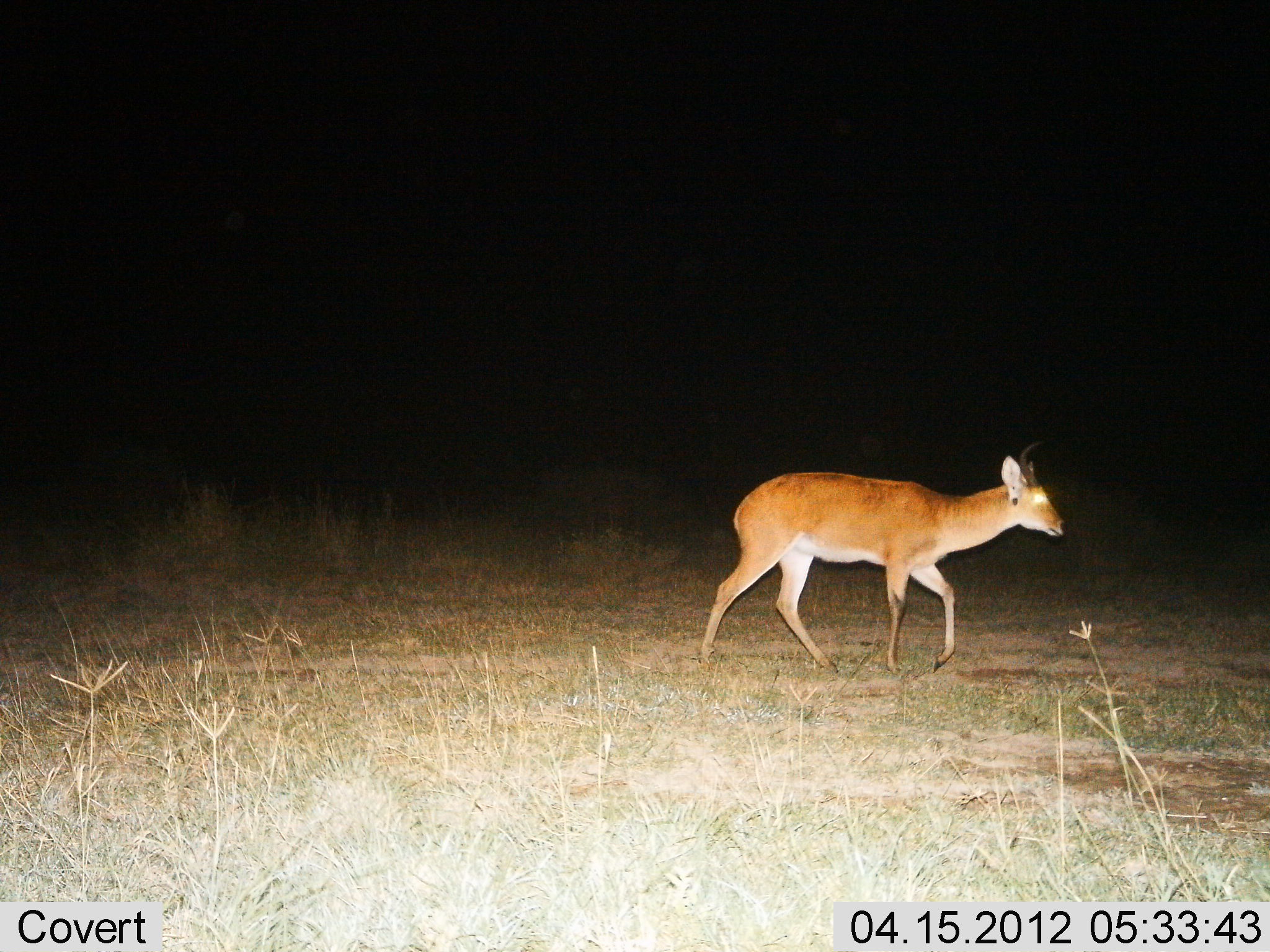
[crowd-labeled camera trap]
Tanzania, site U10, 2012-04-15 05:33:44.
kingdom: Animalia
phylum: Chordata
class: Mammalia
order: Artiodactyla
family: Bovidae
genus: Redunca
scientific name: Redunca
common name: reedbuck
Reedbuck (Redunca), count 1. Behavior (volunteer vote fractions): standing 8%, resting 0%, moving 96%, interacting 0%. Young present (vote fraction): 0%. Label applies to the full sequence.